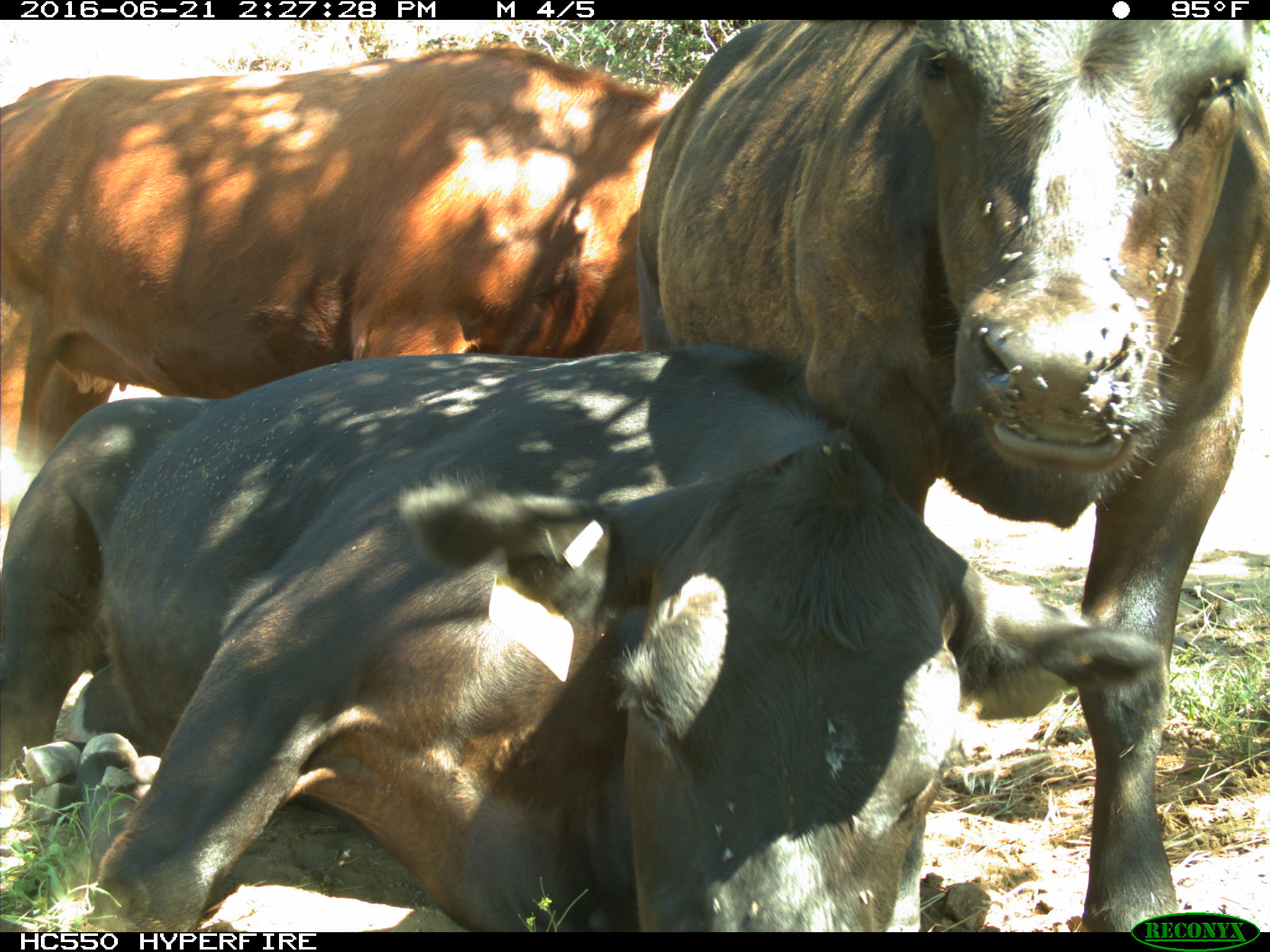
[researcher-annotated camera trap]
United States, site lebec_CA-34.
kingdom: Animalia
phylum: Chordata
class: Mammalia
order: Artiodactyla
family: Bovidae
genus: Bos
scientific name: Bos taurus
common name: domestic cow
Bos taurus (domestic cow).